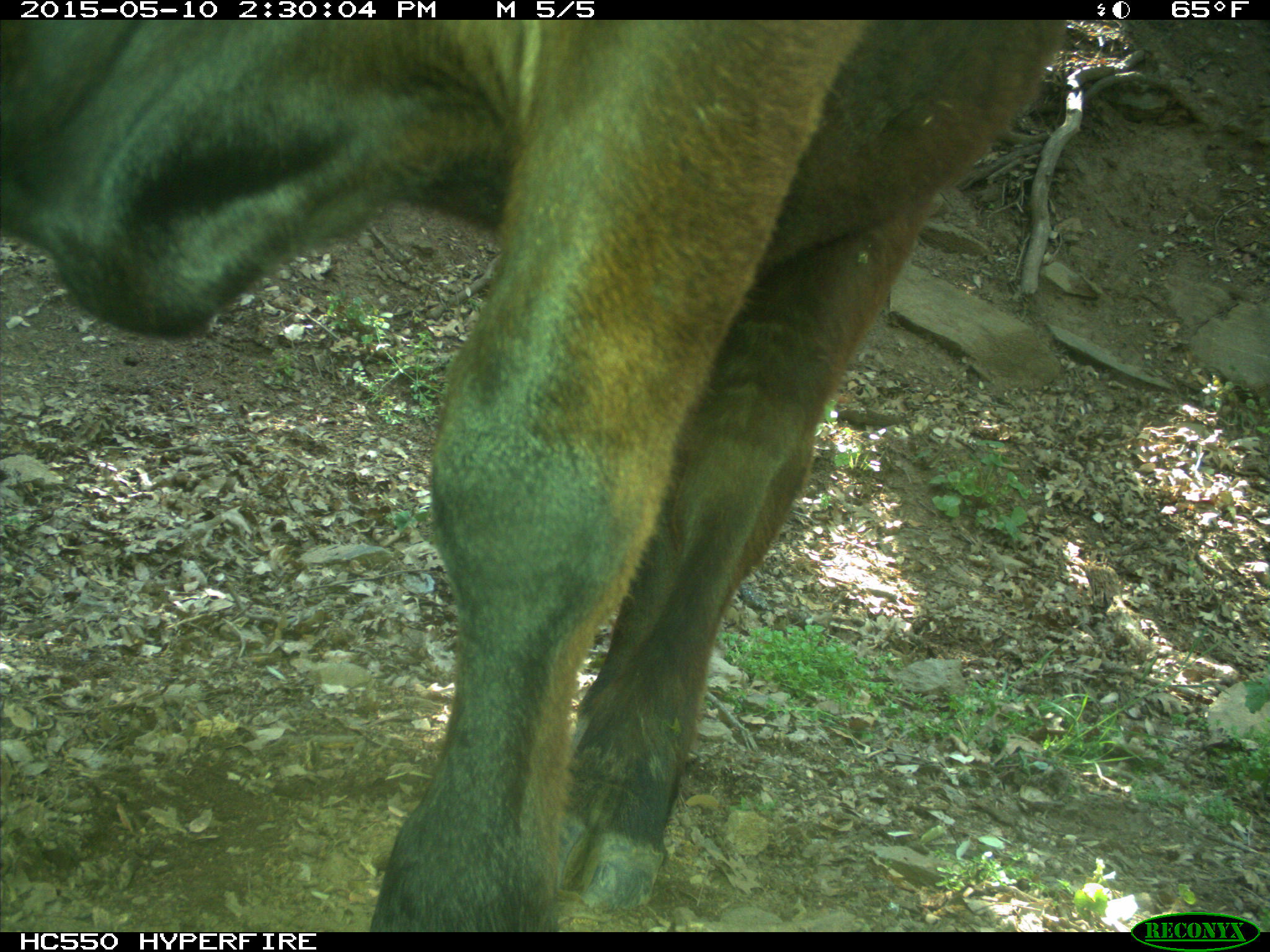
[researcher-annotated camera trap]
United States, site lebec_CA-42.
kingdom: Animalia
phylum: Chordata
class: Mammalia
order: Artiodactyla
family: Bovidae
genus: Bos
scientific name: Bos taurus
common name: domestic cow